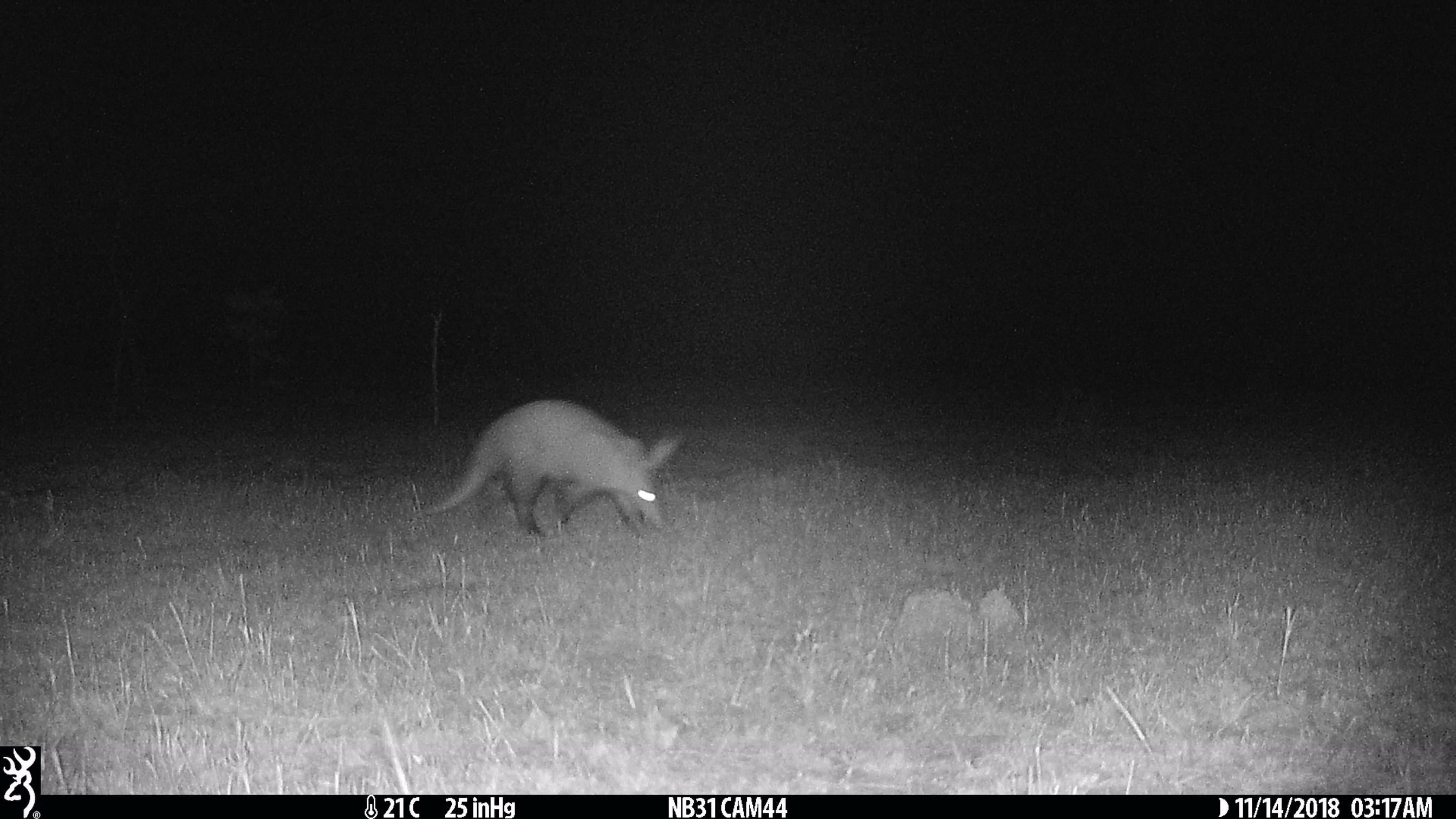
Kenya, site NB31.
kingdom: Animalia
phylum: Chordata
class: Mammalia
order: Tubulidentata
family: Orycteropodidae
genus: Orycteropus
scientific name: Orycteropus afer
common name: aardvark